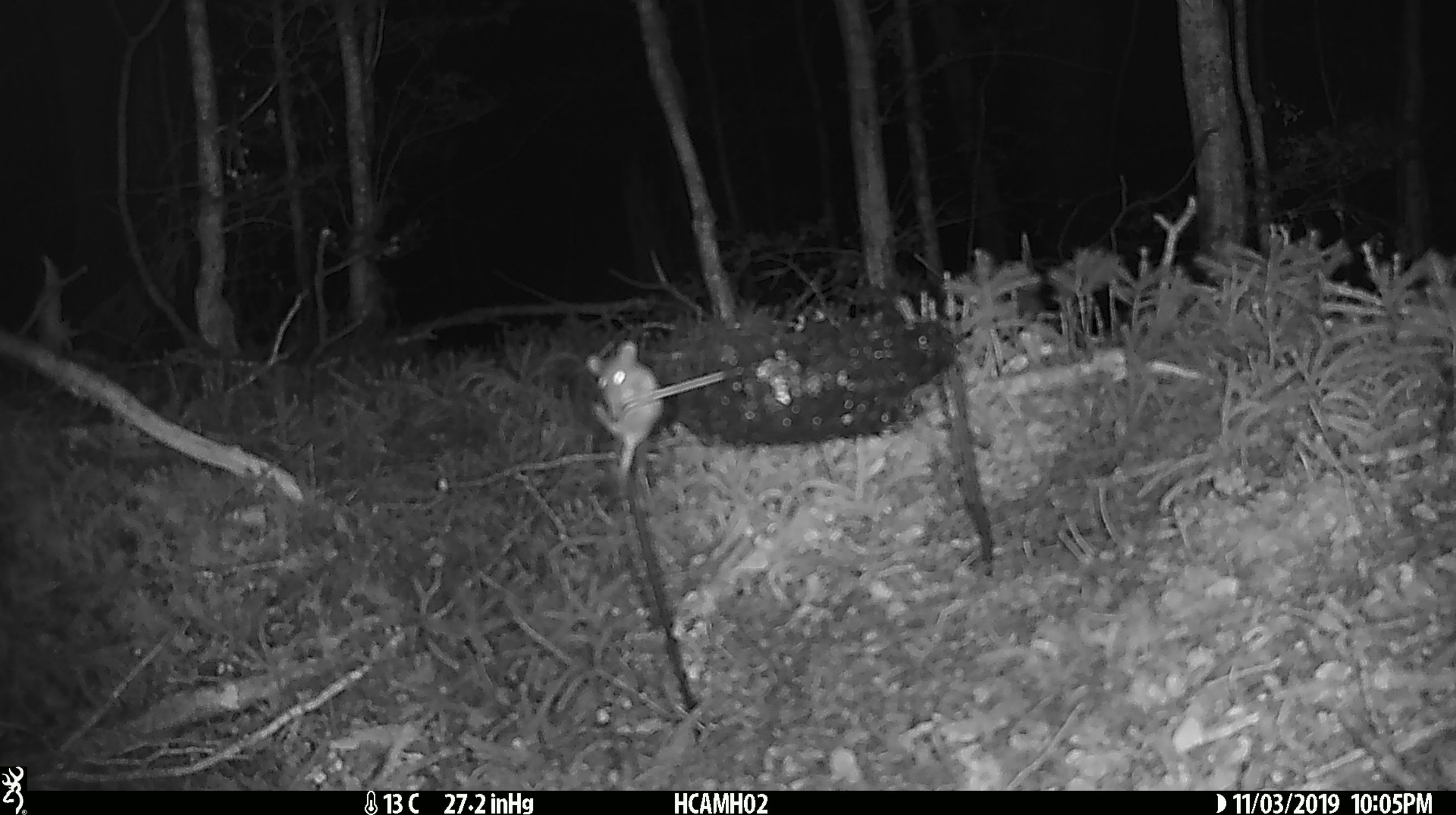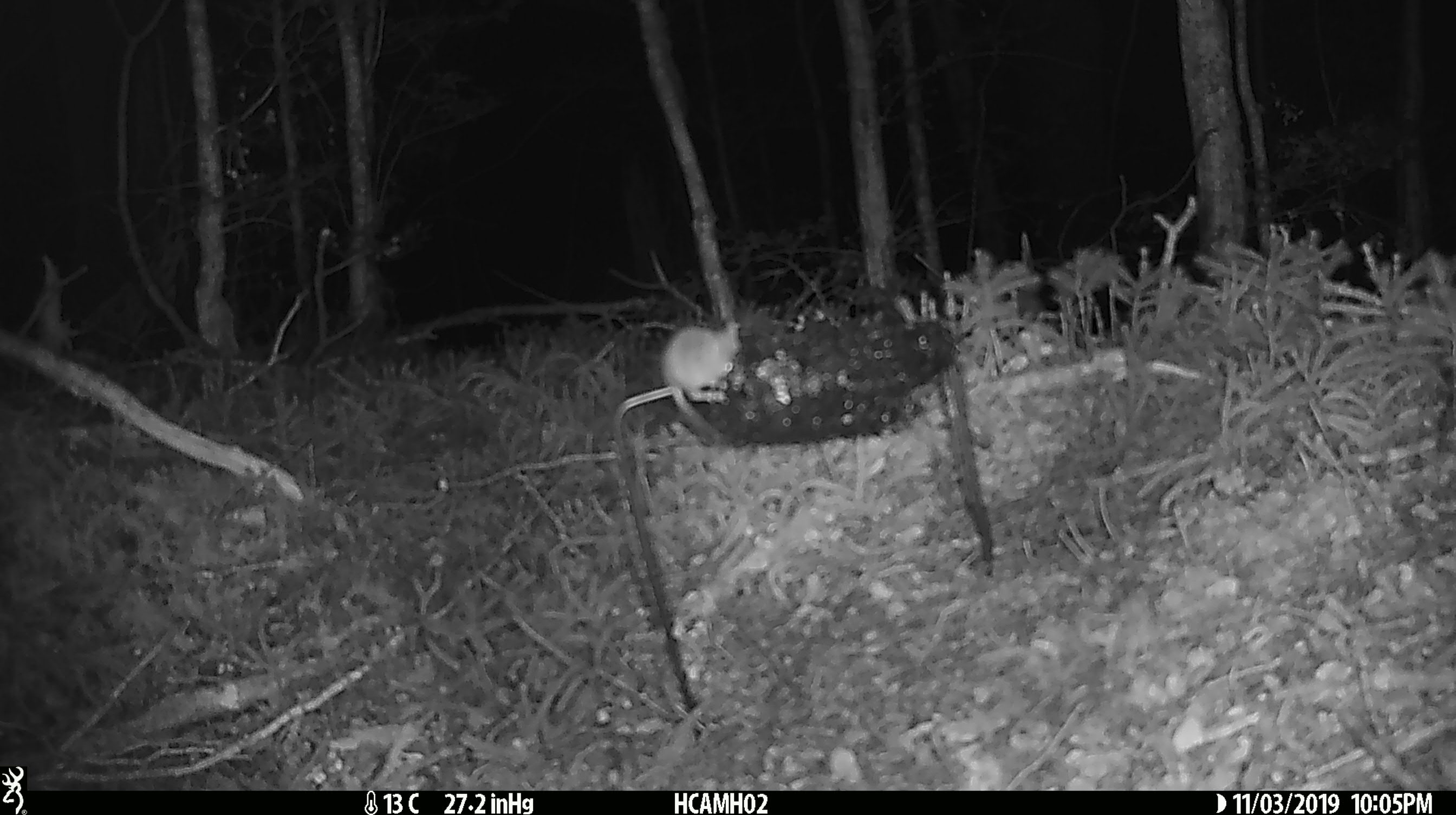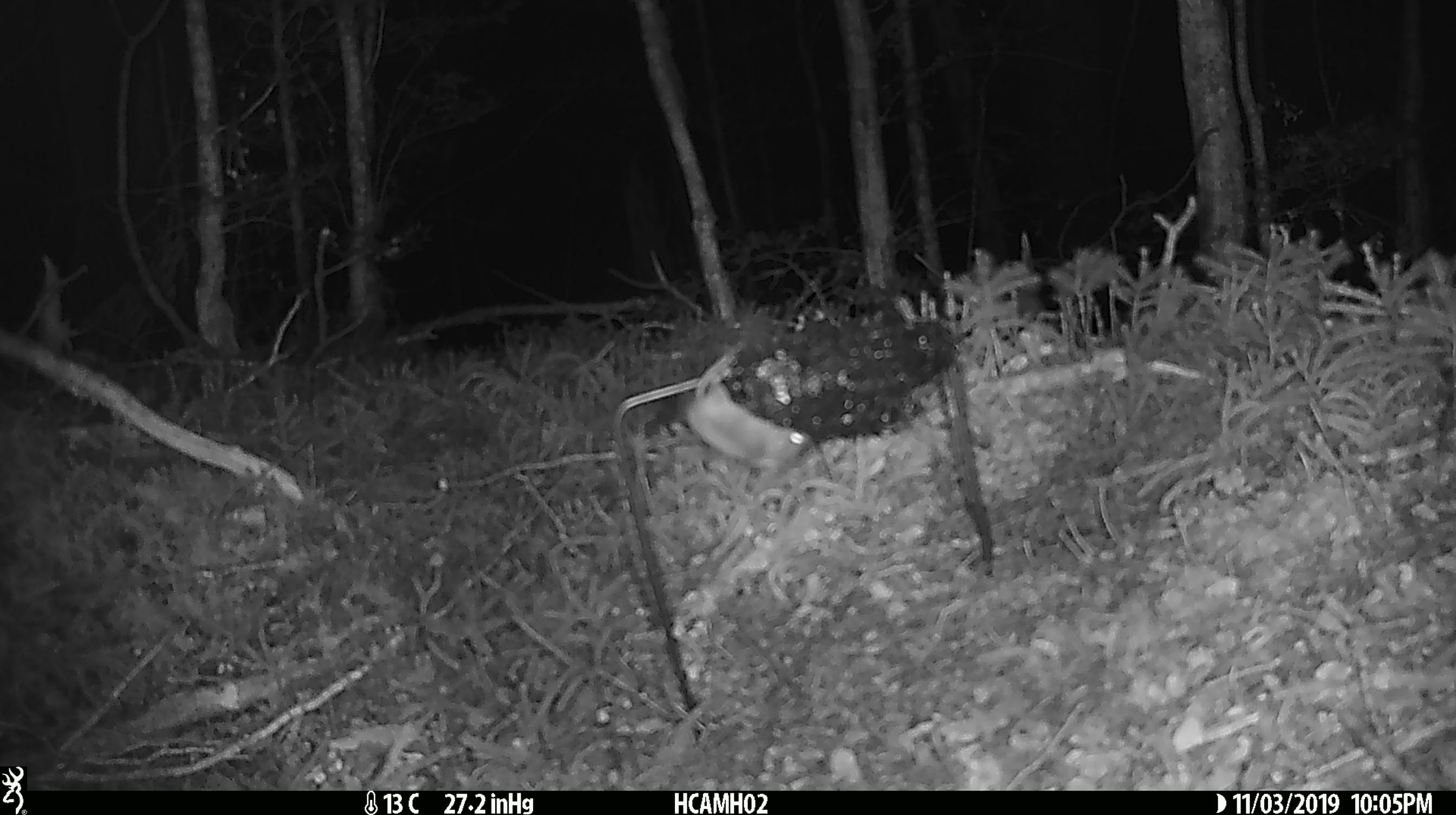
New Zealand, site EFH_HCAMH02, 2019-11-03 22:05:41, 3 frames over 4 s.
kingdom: Animalia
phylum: Chordata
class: Mammalia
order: Rodentia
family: Muridae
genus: Mus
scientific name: Mus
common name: mouse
Mouse (Mus).